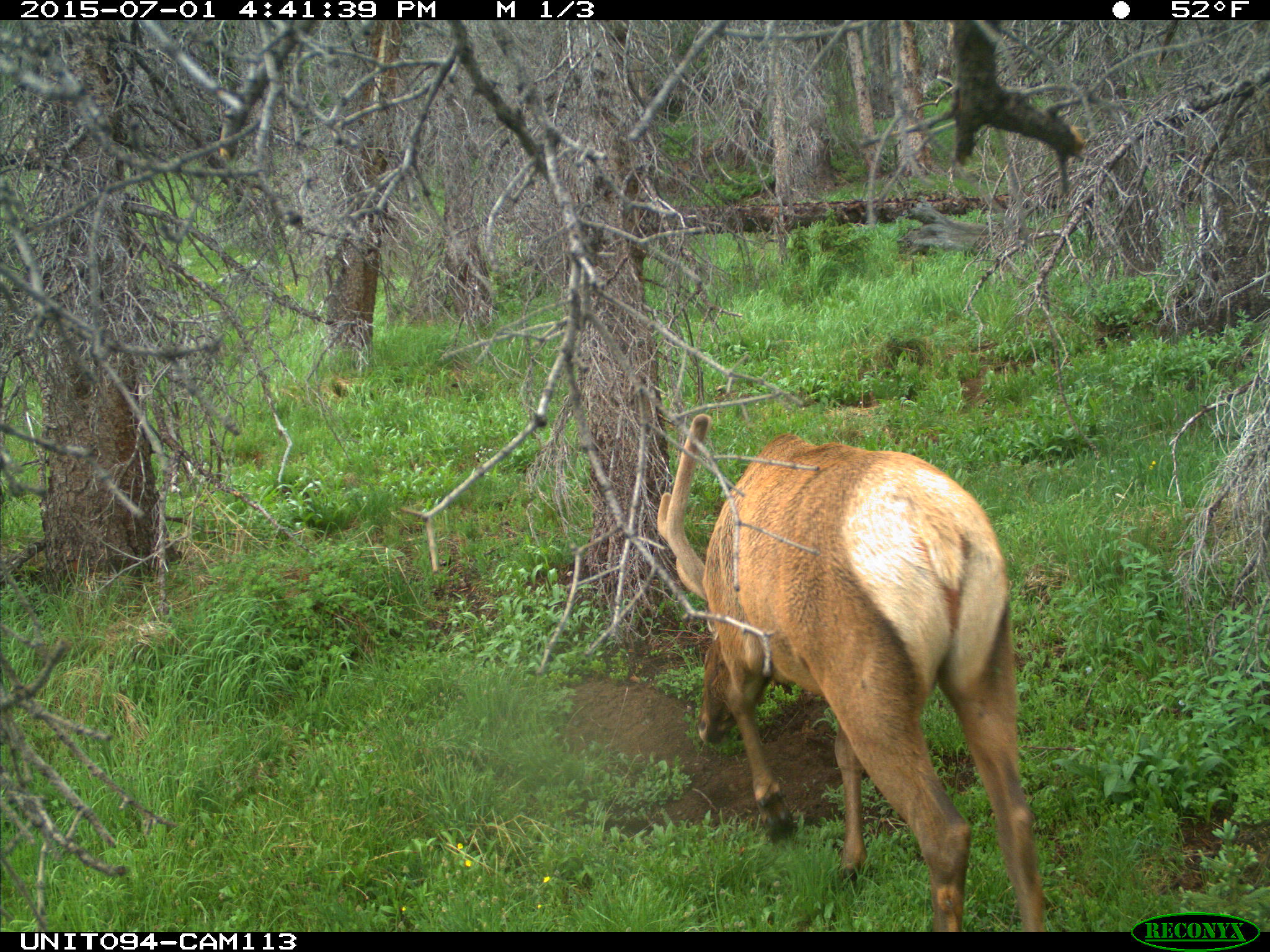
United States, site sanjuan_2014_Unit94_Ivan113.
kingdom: Animalia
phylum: Chordata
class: Mammalia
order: Artiodactyla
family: Cervidae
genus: Cervus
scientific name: Cervus elaphus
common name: red deer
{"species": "Cervus elaphus (red deer)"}